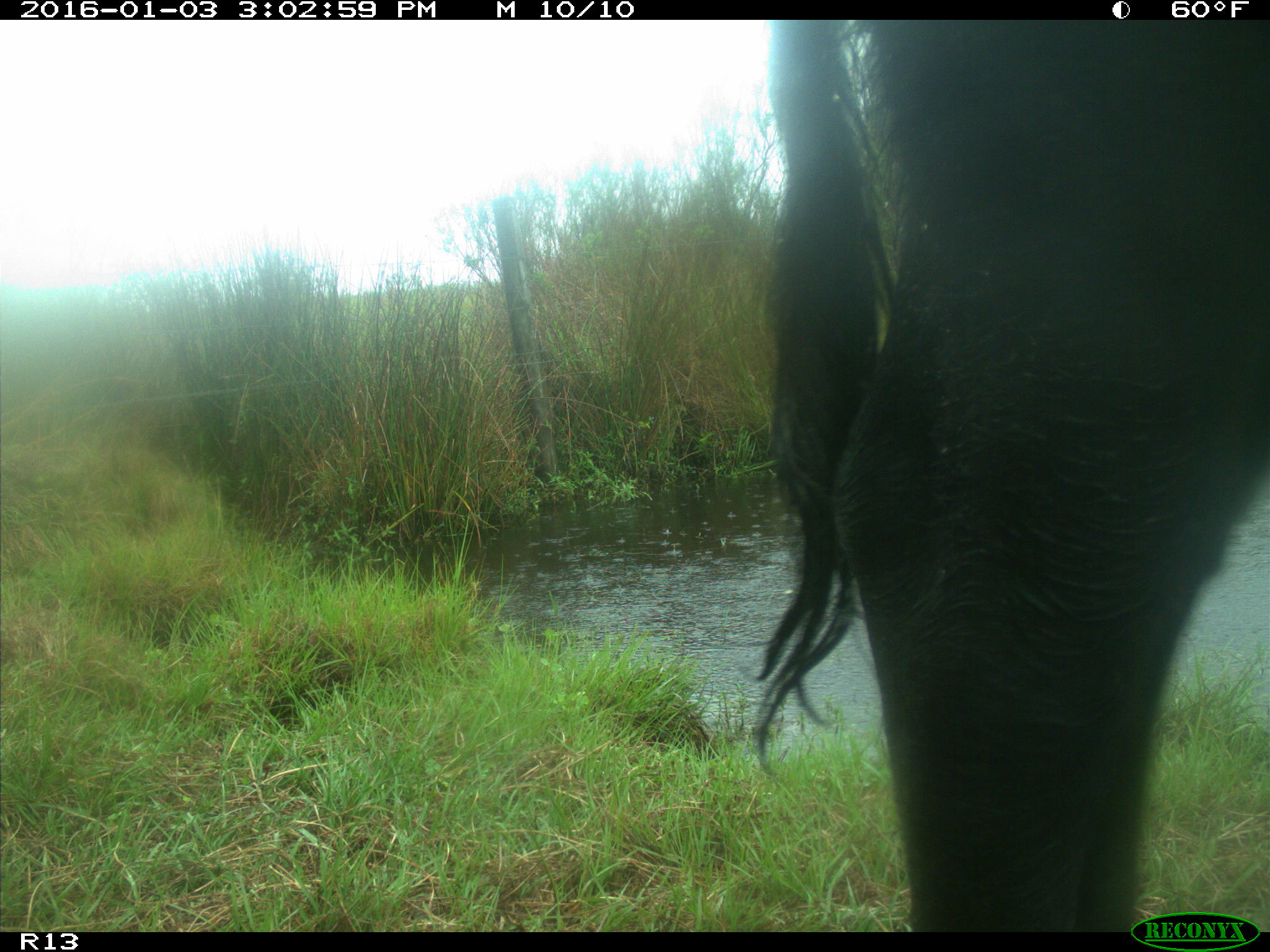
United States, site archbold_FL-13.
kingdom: Animalia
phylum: Chordata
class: Mammalia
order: Artiodactyla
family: Bovidae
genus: Bos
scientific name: Bos taurus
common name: domestic cow